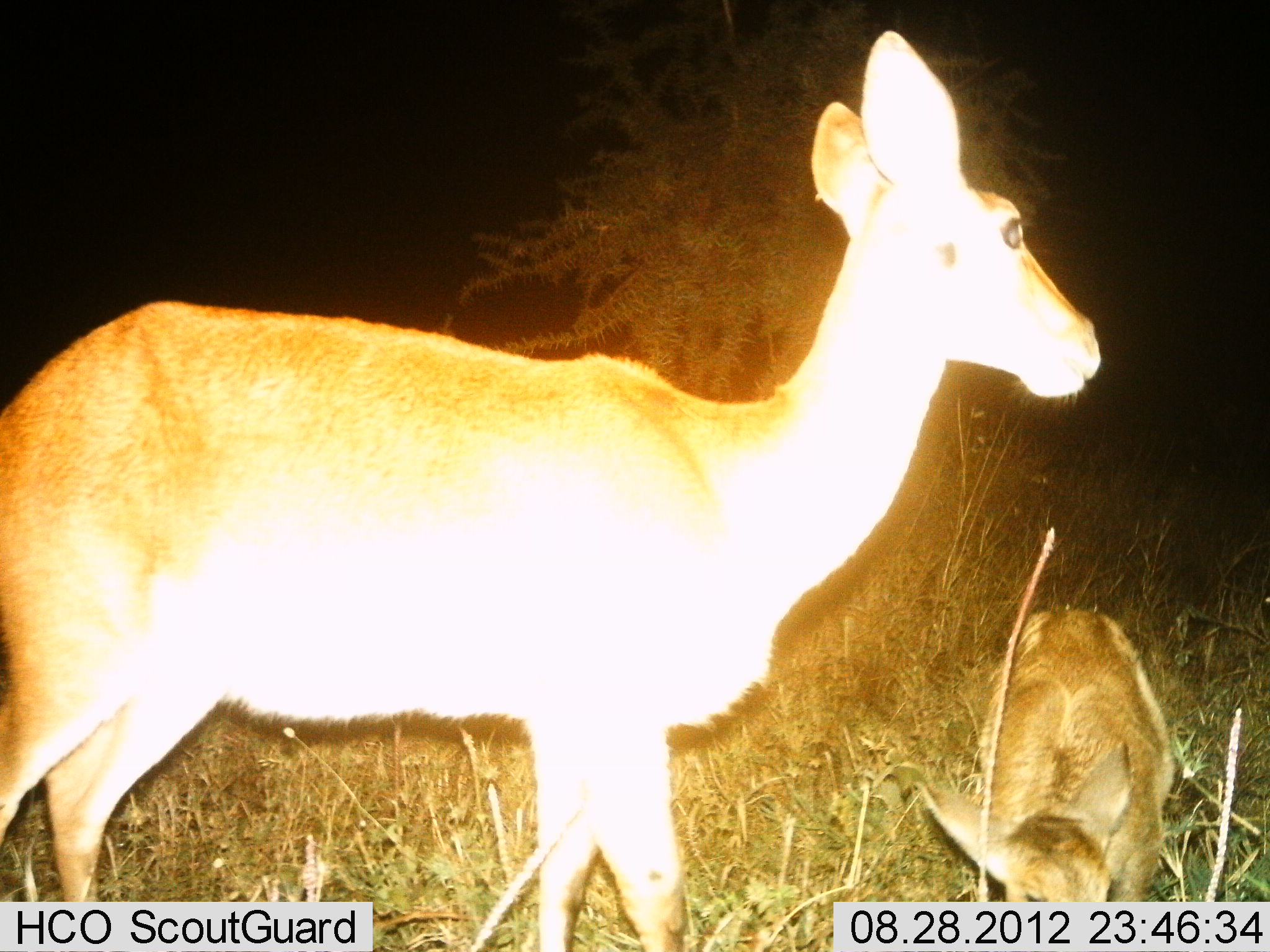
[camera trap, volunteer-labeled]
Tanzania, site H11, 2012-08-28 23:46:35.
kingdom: Animalia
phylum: Chordata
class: Mammalia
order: Artiodactyla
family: Bovidae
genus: Redunca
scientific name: Redunca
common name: reedbuck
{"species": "reedbuck (Redunca)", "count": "2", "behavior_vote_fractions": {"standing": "90%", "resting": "10%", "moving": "10%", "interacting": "0%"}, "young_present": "90%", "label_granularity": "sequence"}